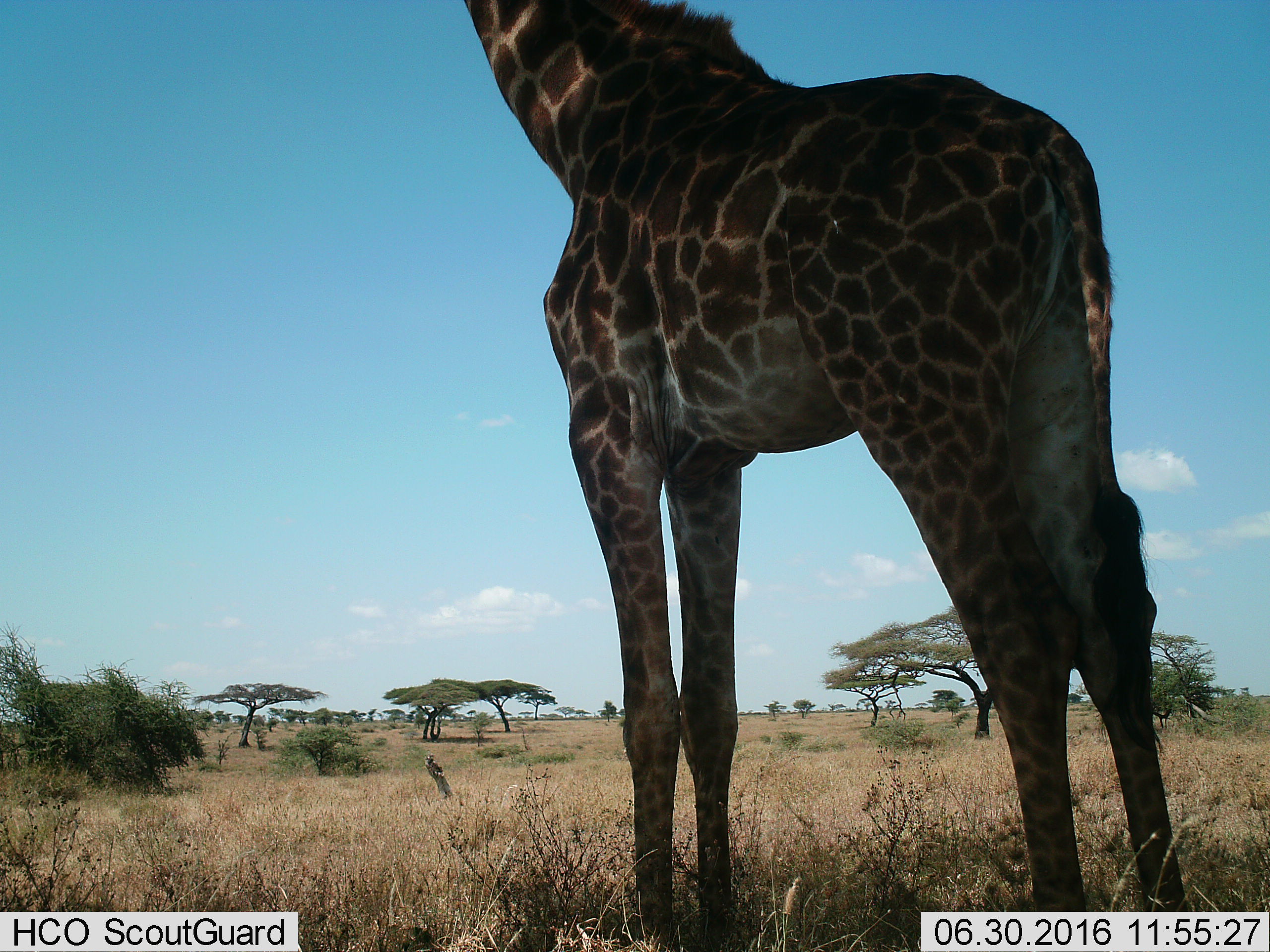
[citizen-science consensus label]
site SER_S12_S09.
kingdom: Animalia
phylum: Chordata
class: Mammalia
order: Artiodactyla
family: Giraffidae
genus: Giraffa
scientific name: Giraffa camelopardalis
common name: giraffe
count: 1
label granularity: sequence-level